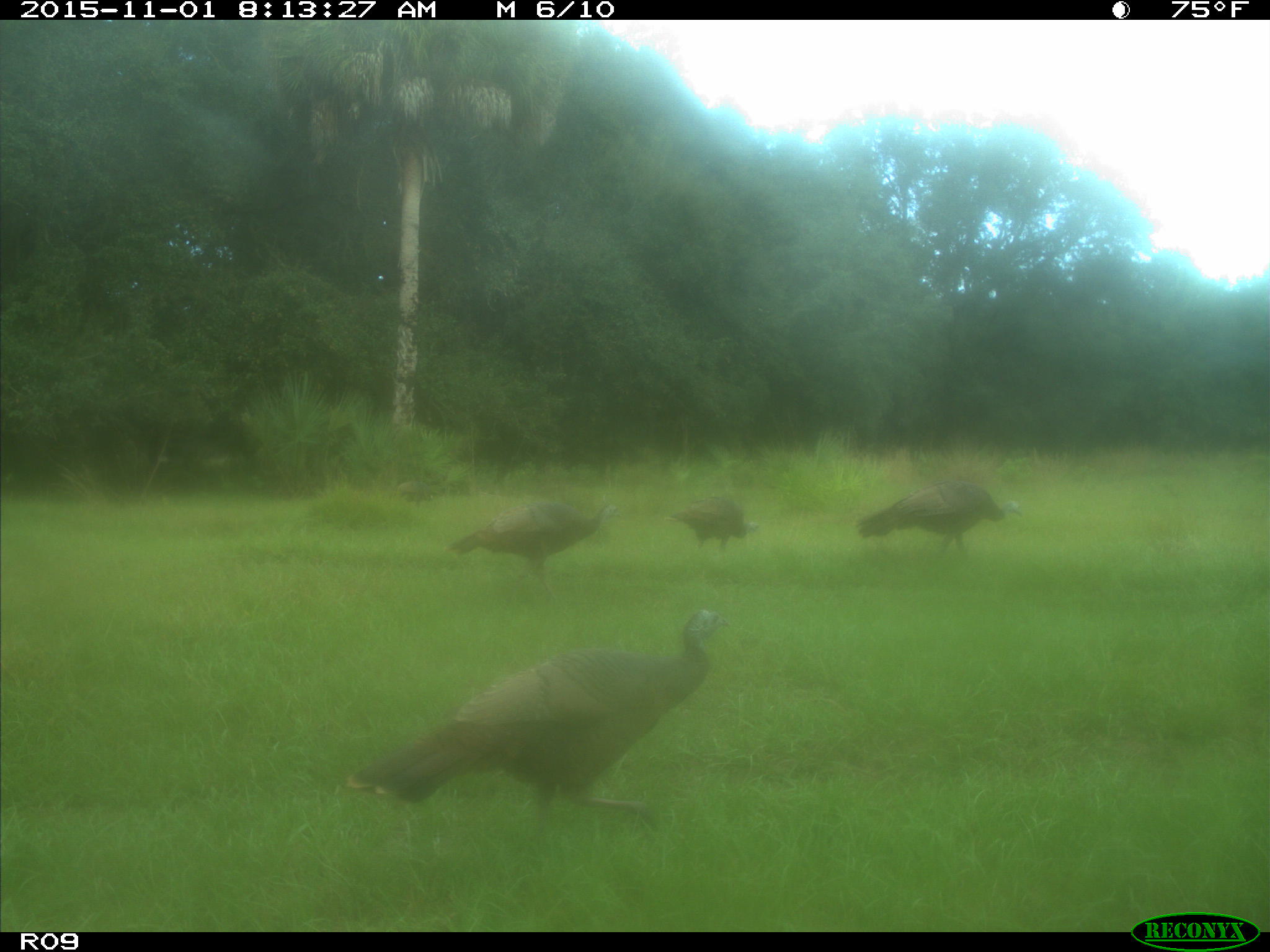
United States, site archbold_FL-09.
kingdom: Animalia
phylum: Chordata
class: Aves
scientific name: Aves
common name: birds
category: unidentified bird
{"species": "unidentified bird (birds) (Aves)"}